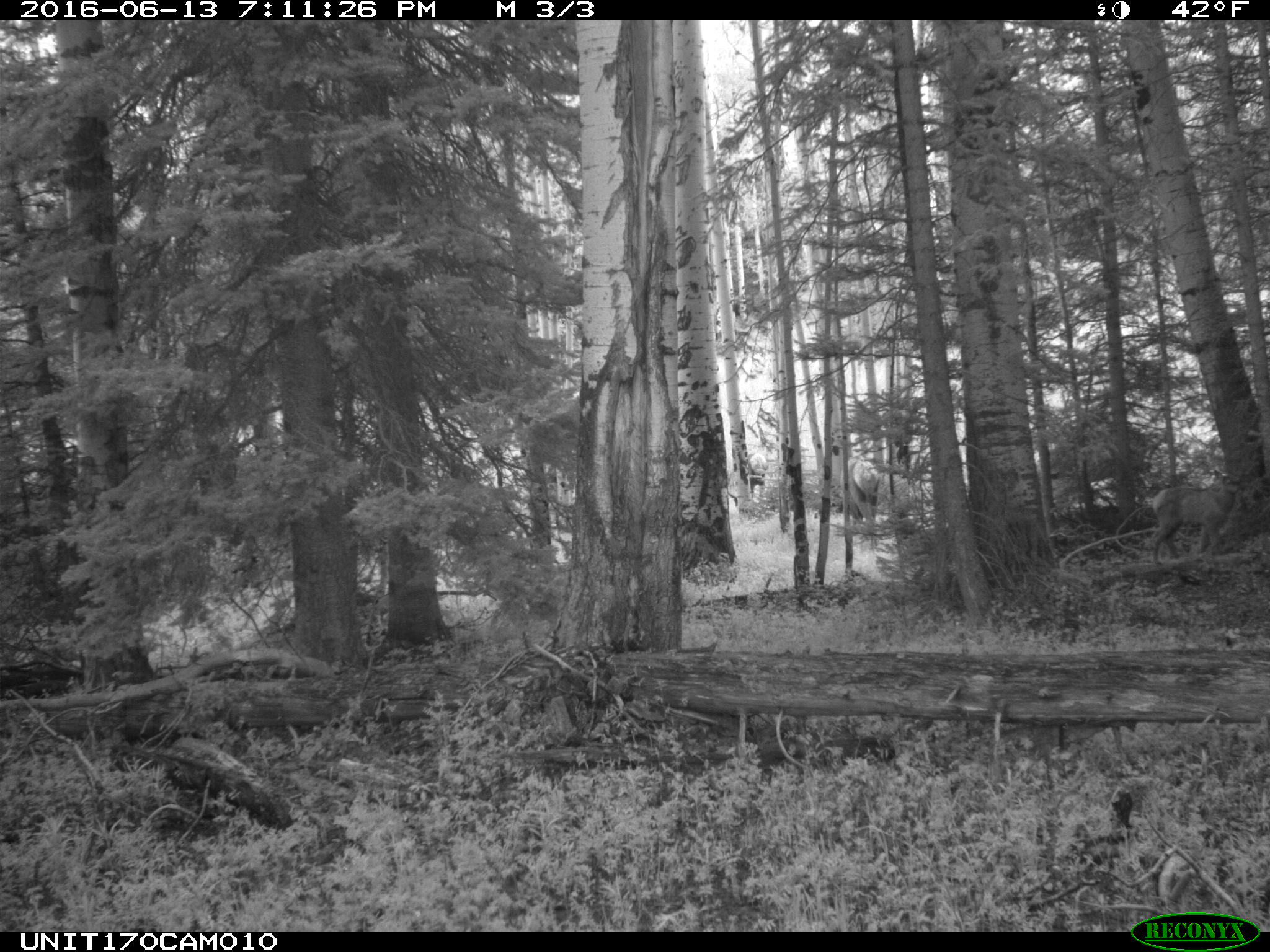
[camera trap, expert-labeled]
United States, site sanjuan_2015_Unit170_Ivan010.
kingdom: Animalia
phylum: Chordata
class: Mammalia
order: Artiodactyla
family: Cervidae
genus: Cervus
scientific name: Cervus elaphus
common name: red deer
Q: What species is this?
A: Cervus elaphus (red deer).